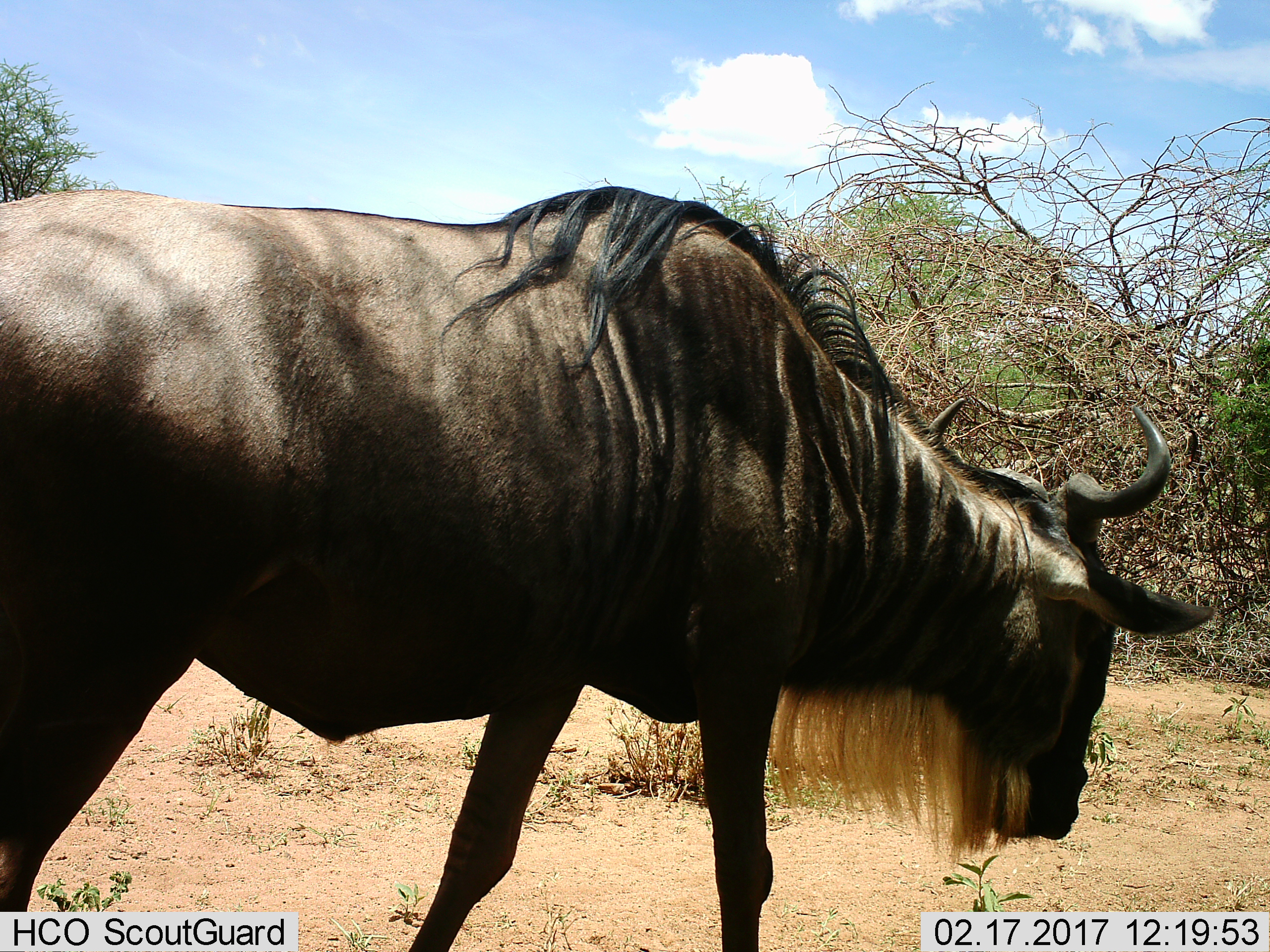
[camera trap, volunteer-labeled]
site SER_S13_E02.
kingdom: Animalia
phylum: Chordata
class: Mammalia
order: Artiodactyla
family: Bovidae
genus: Connochaetes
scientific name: Connochaetes taurinus taurinus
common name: blue wildebeest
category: wildebeestblue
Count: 1.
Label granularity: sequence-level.